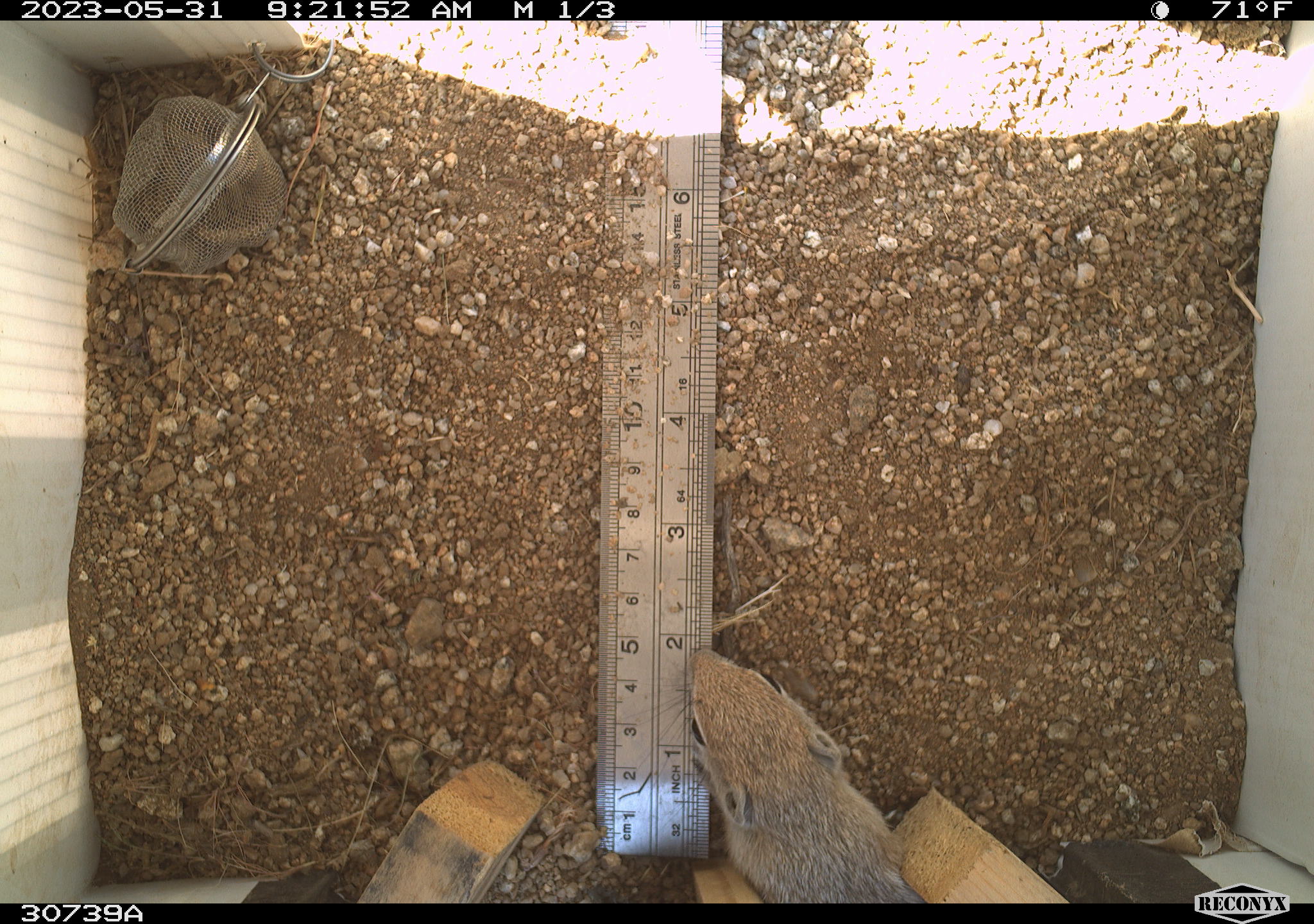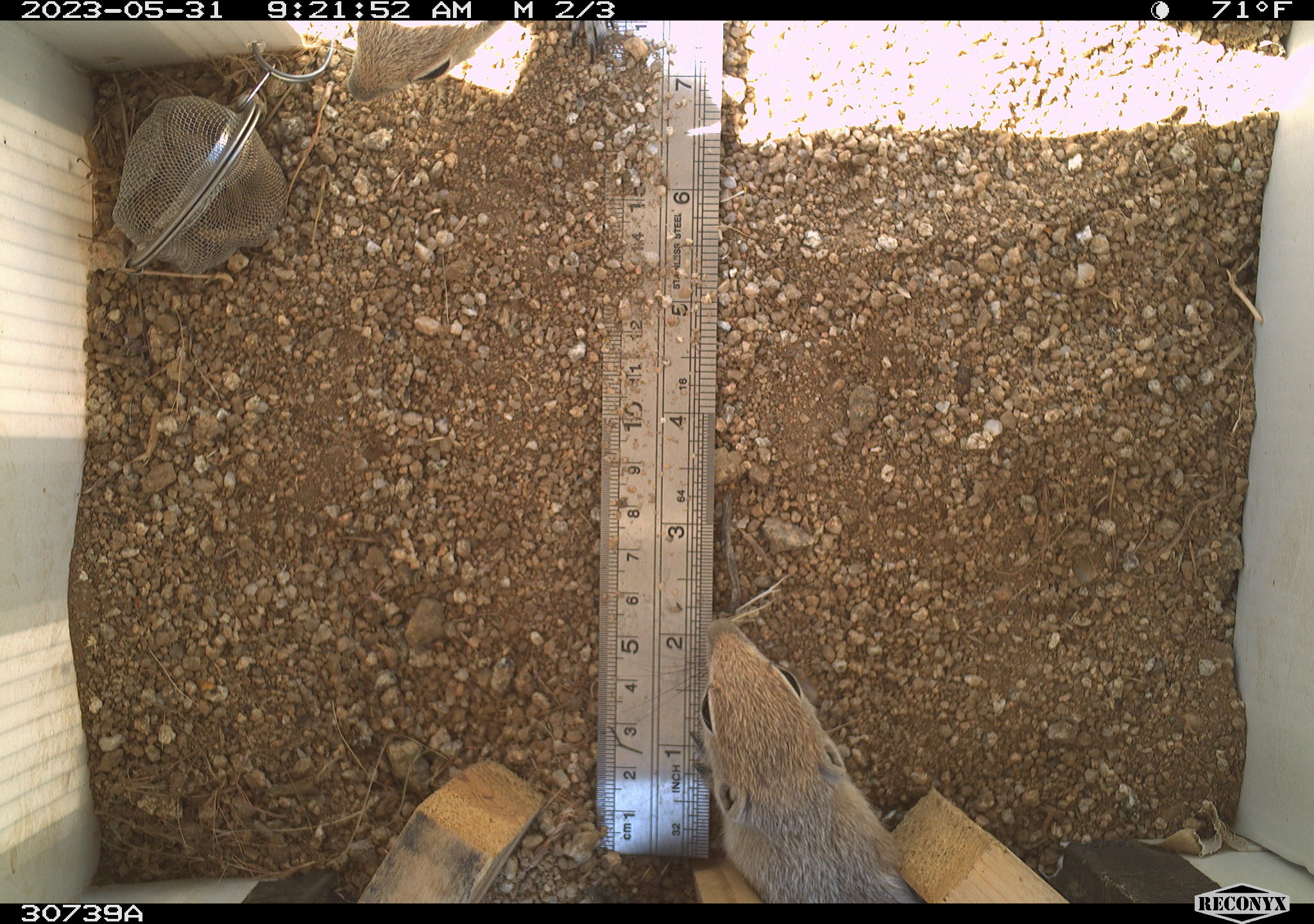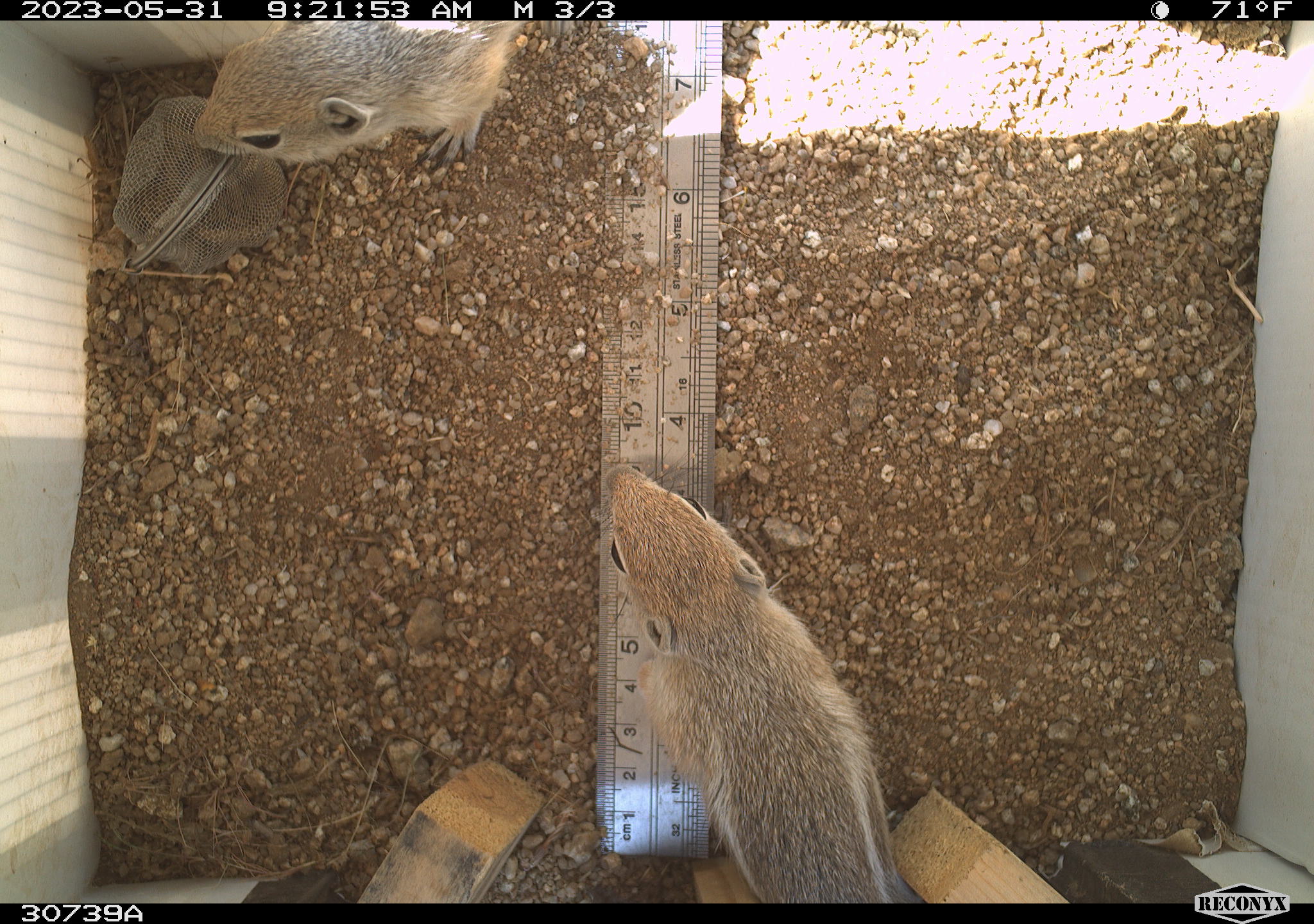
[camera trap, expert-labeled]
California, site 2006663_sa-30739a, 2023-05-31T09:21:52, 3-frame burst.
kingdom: Animalia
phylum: Chordata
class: Mammalia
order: Rodentia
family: Sciuridae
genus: Ammospermophilus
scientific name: Ammospermophilus leucurus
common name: white-tailed antelope squirrel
White-tailed antelope squirrel (Ammospermophilus leucurus).